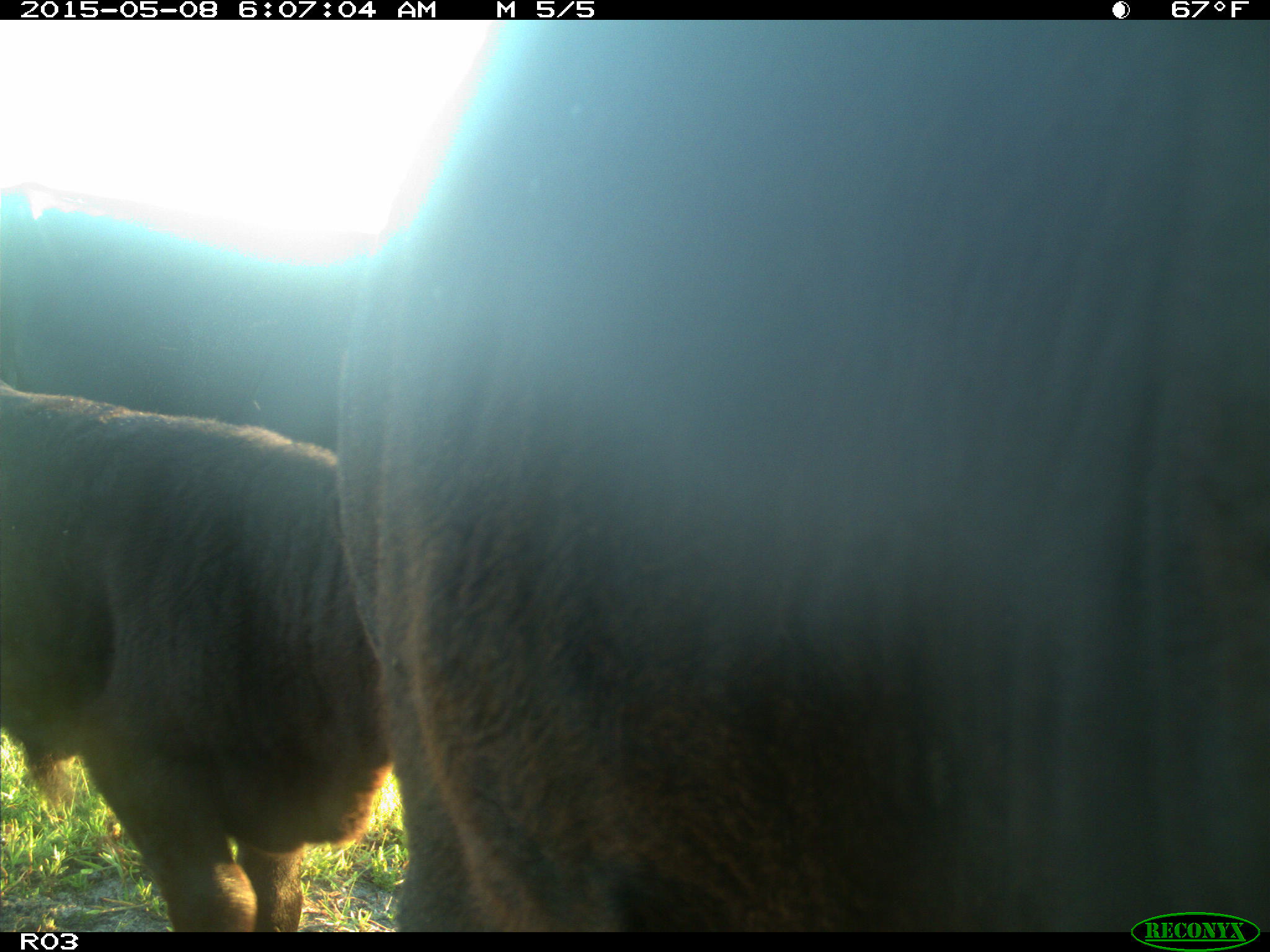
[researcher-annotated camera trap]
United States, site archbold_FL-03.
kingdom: Animalia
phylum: Chordata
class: Mammalia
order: Artiodactyla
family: Bovidae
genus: Bos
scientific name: Bos taurus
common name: domestic cow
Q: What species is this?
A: Bos taurus (domestic cow).